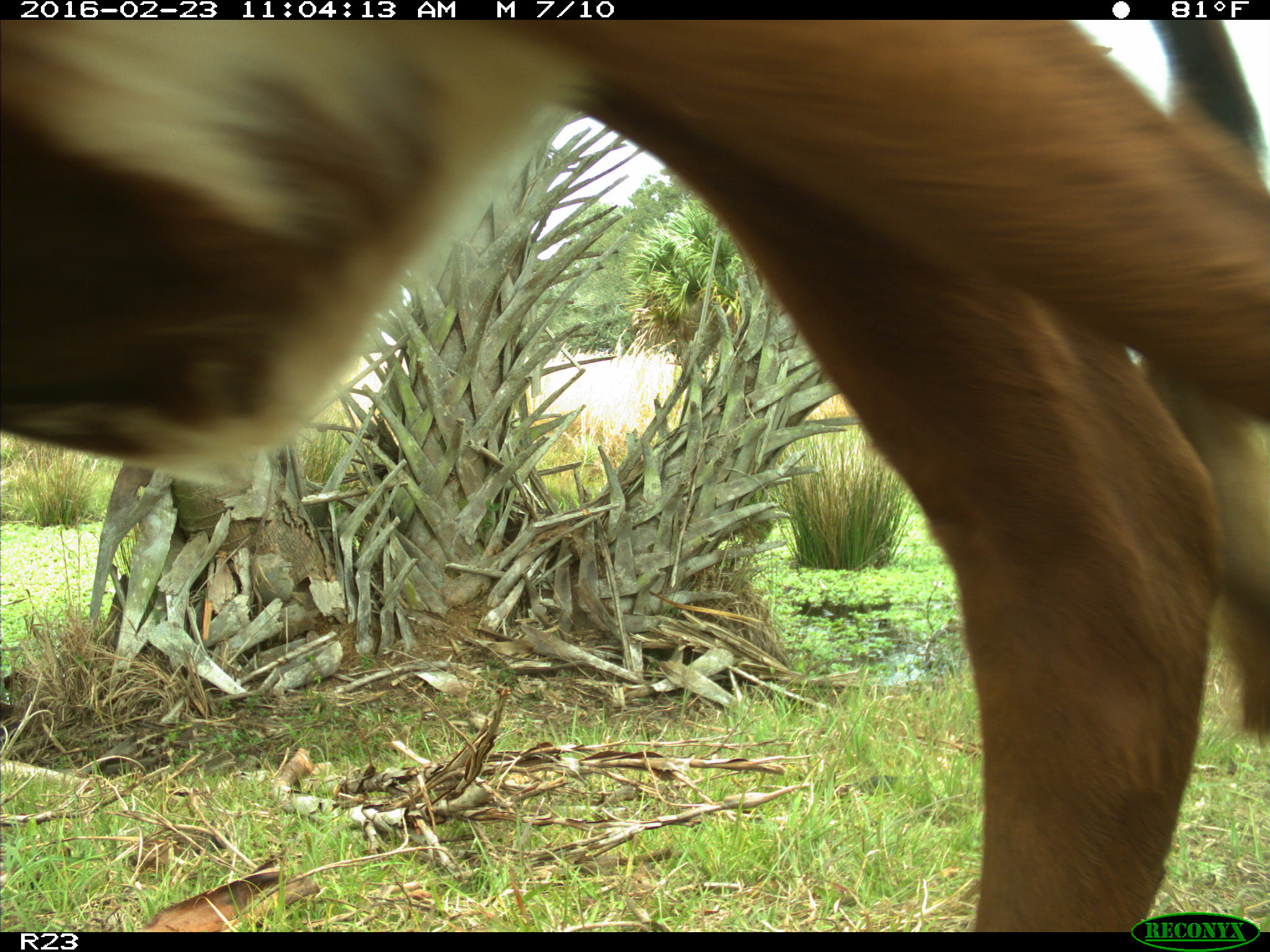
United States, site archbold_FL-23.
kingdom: Animalia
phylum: Chordata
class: Mammalia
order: Artiodactyla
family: Bovidae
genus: Bos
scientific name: Bos taurus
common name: domestic cow